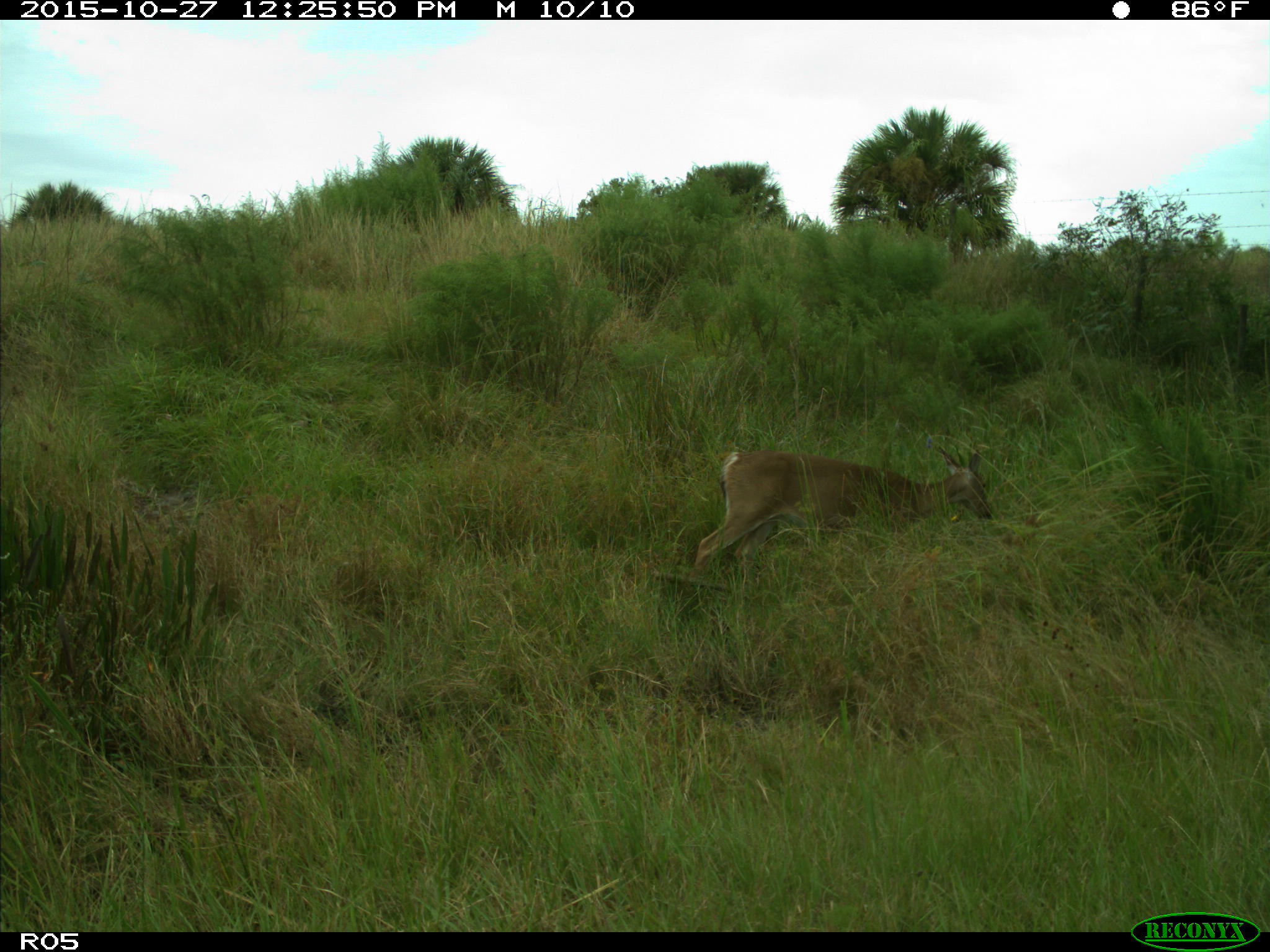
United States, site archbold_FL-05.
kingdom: Animalia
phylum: Chordata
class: Mammalia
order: Artiodactyla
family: Cervidae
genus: Odocoileus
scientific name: Odocoileus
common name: deer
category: unidentified deer